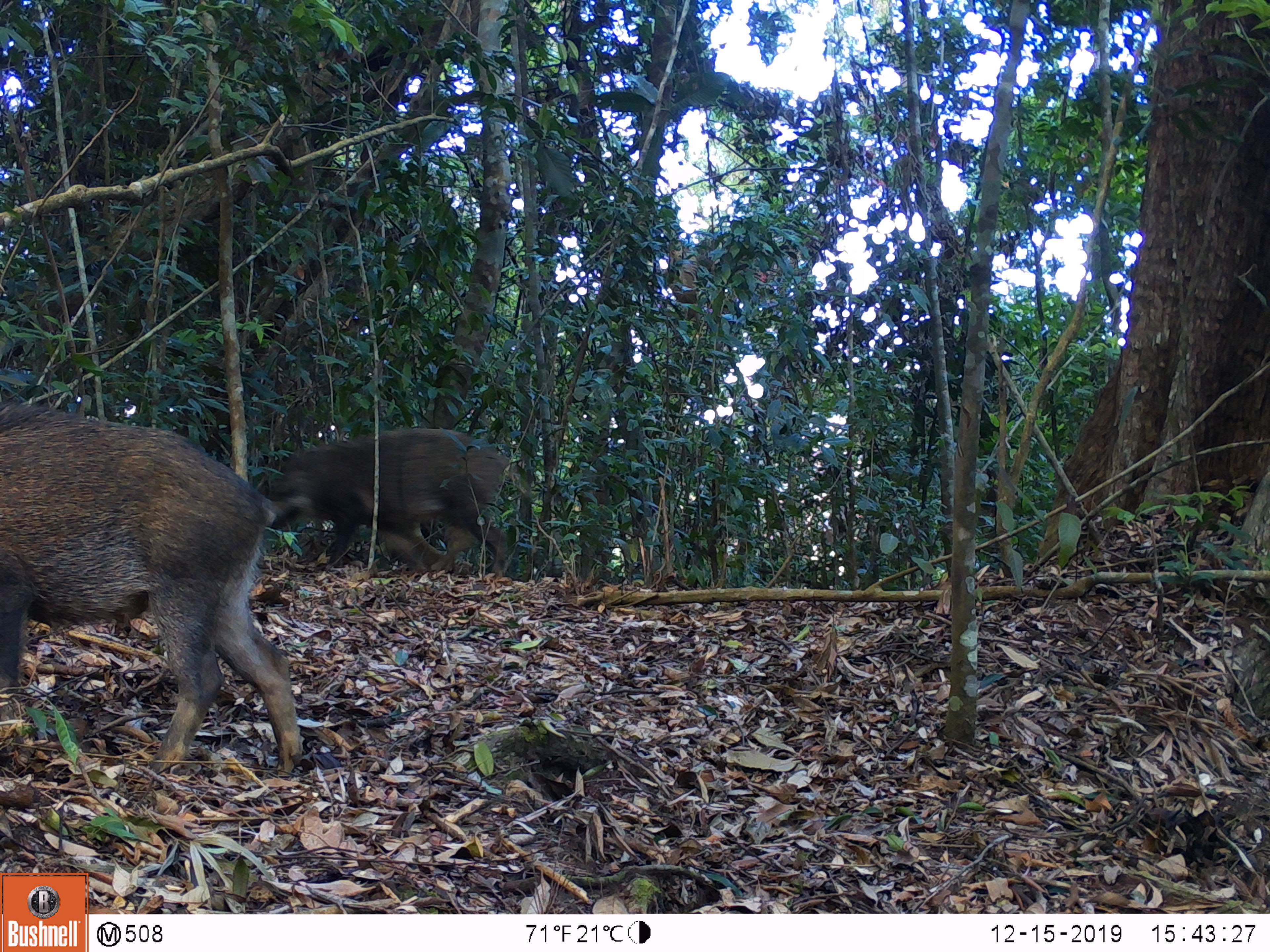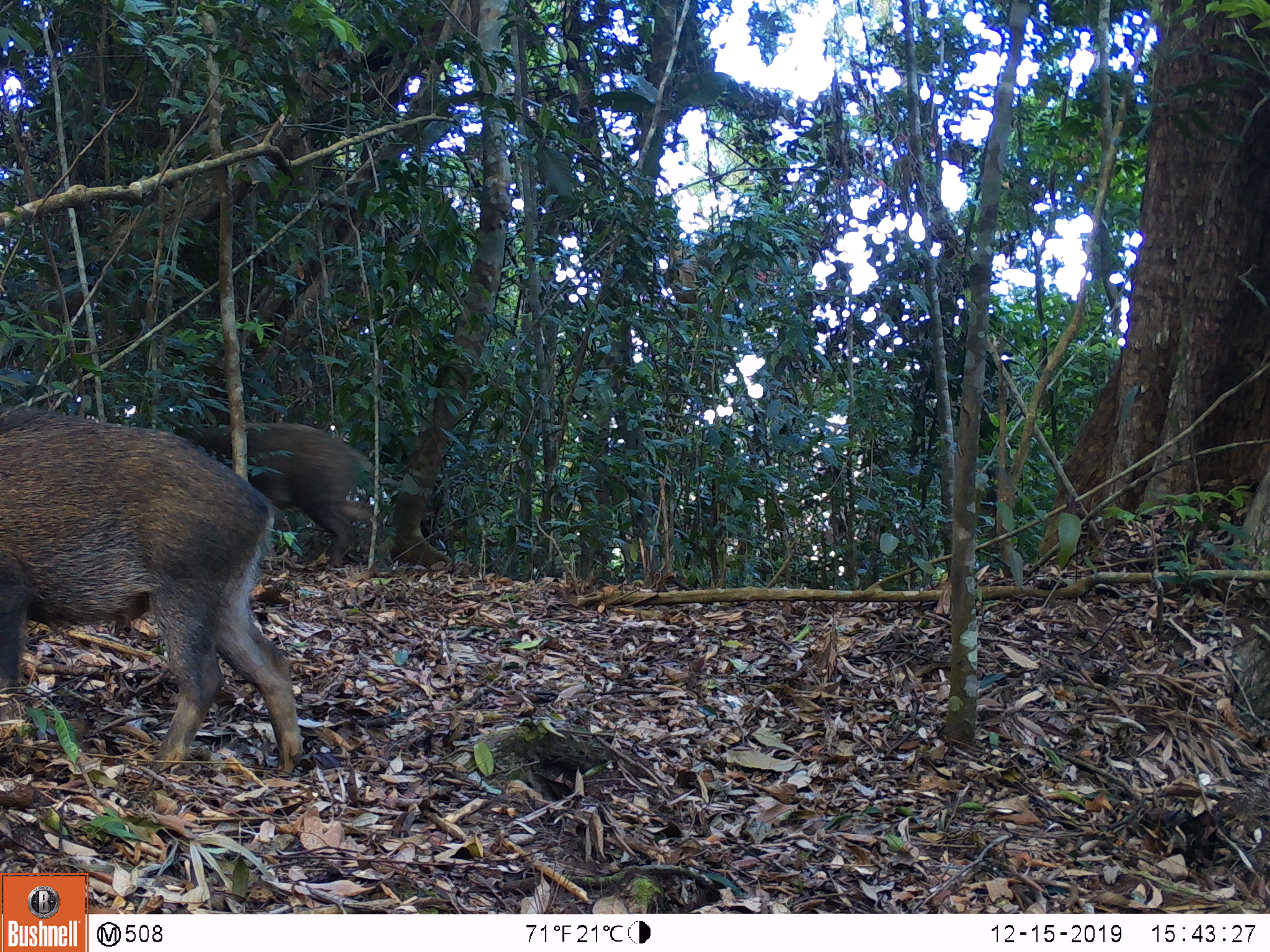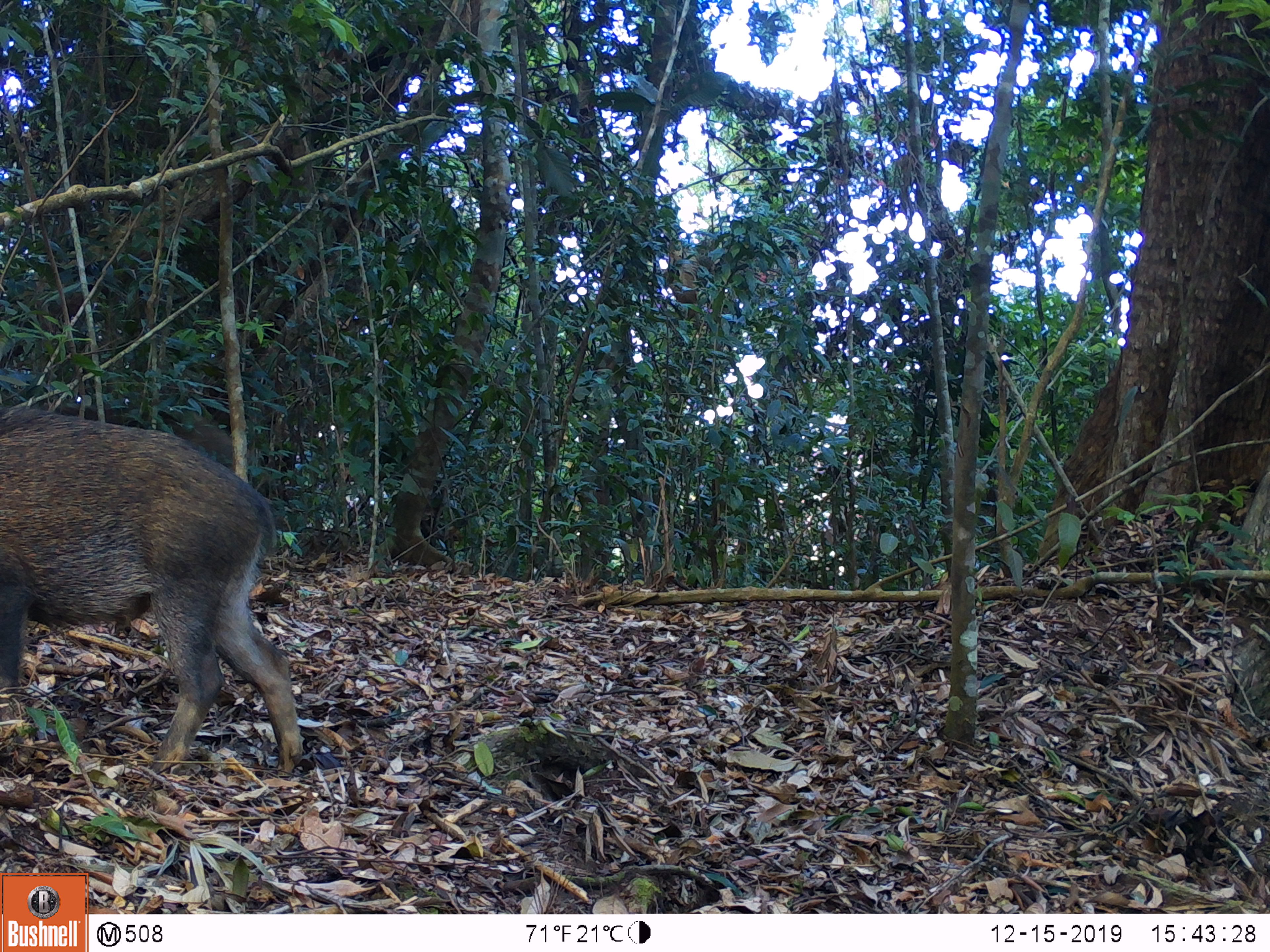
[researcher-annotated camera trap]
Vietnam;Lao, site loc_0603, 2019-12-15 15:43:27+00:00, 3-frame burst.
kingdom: Animalia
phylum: Chordata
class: Mammalia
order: Artiodactyla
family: Suidae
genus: Sus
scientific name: Sus scrofa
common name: eurasian wild pig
Eurasian wild pig (Sus scrofa). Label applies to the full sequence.